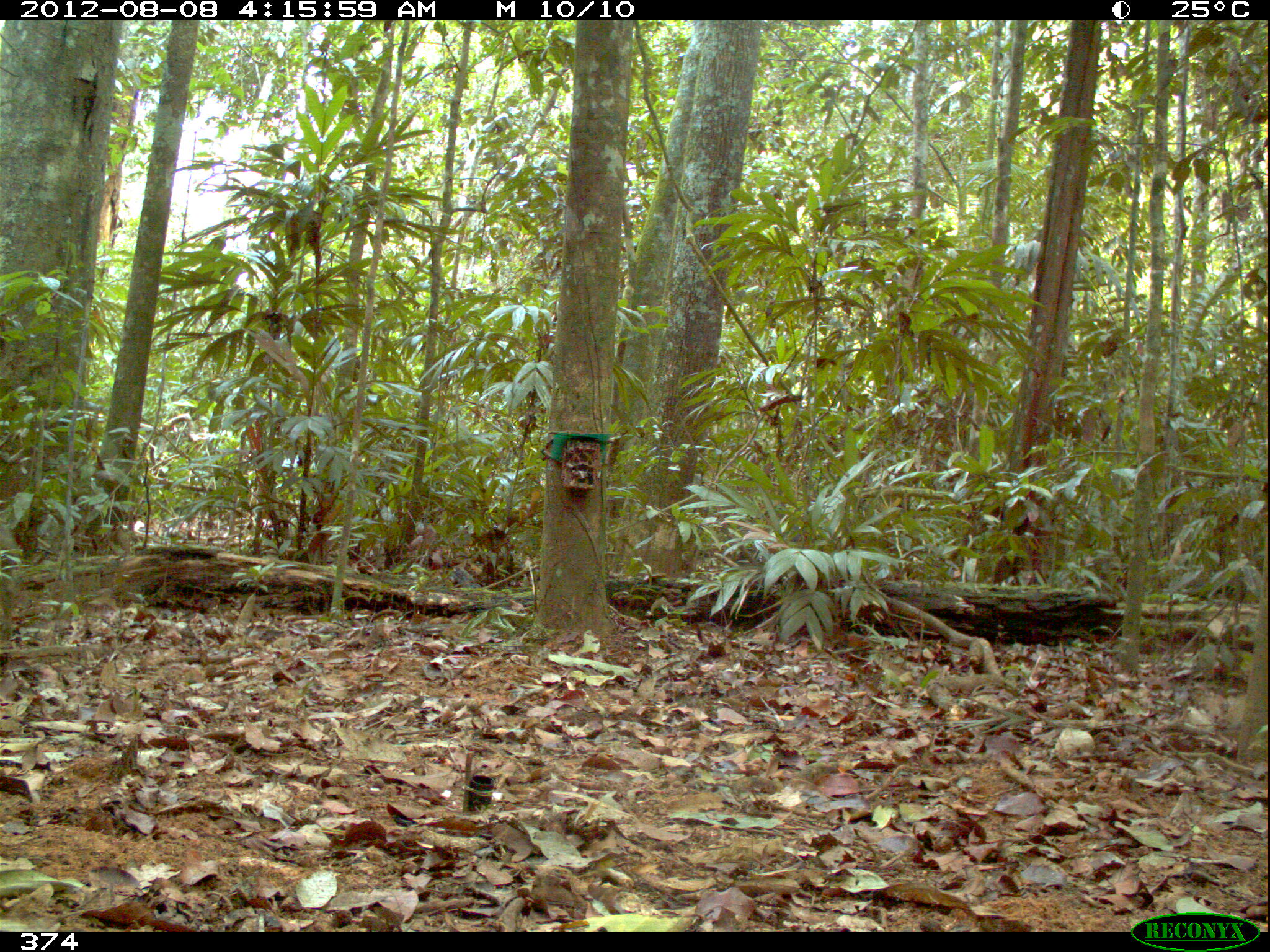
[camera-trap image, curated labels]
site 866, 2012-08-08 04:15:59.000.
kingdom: Animalia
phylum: Chordata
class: Mammalia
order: Artiodactyla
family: Tayassuidae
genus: Tayassu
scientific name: Tayassu pecari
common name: white-lipped peccary